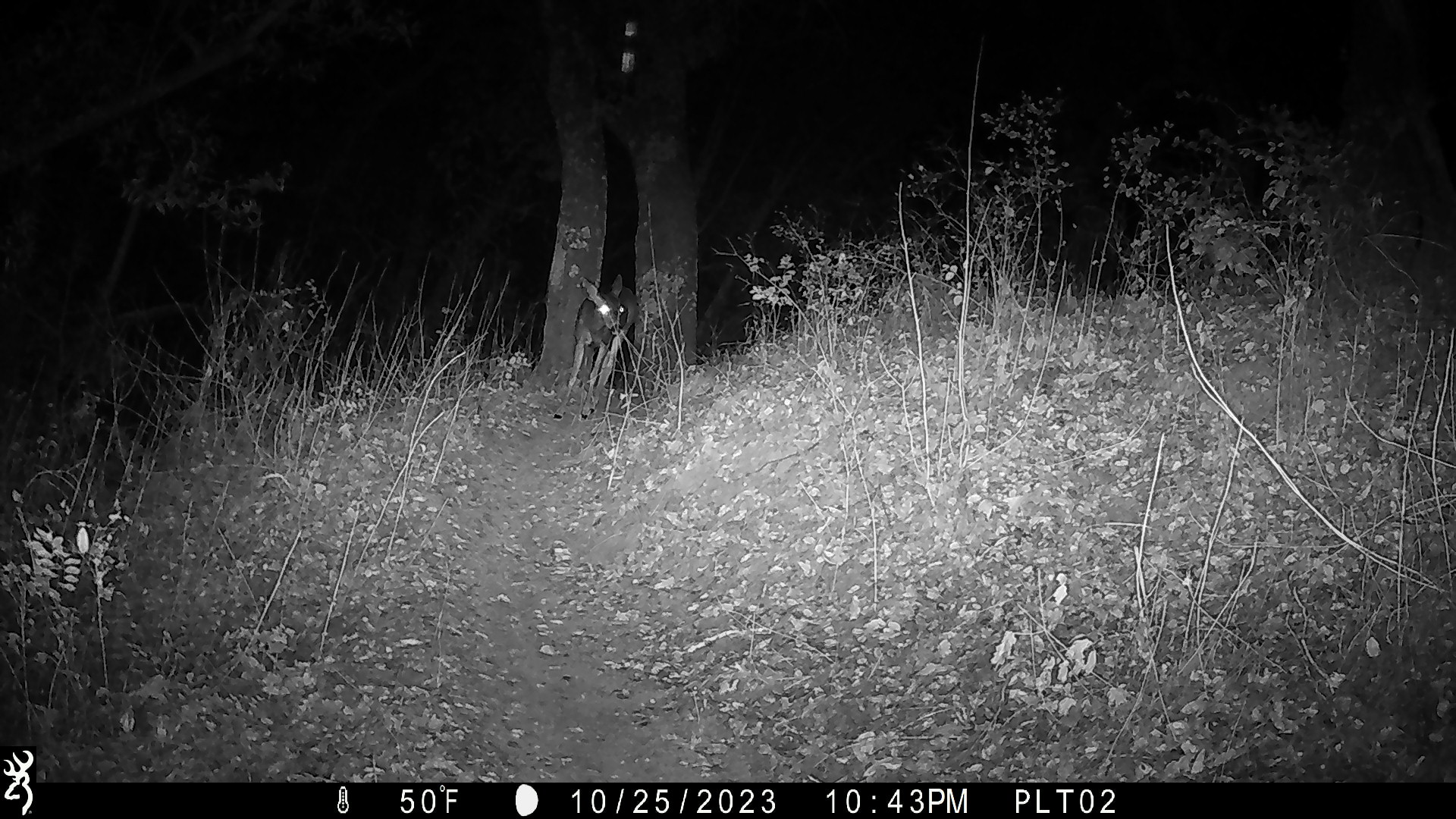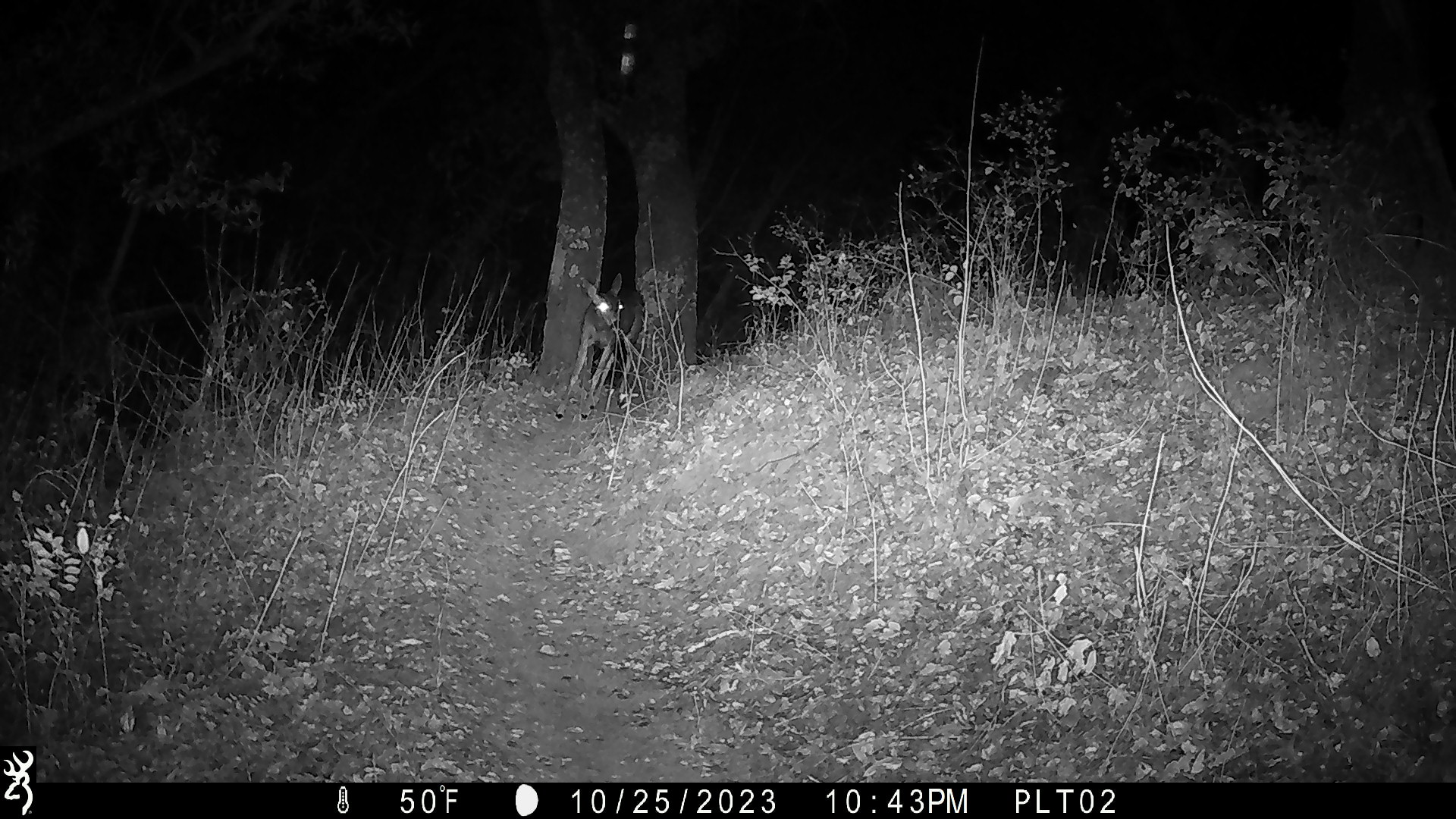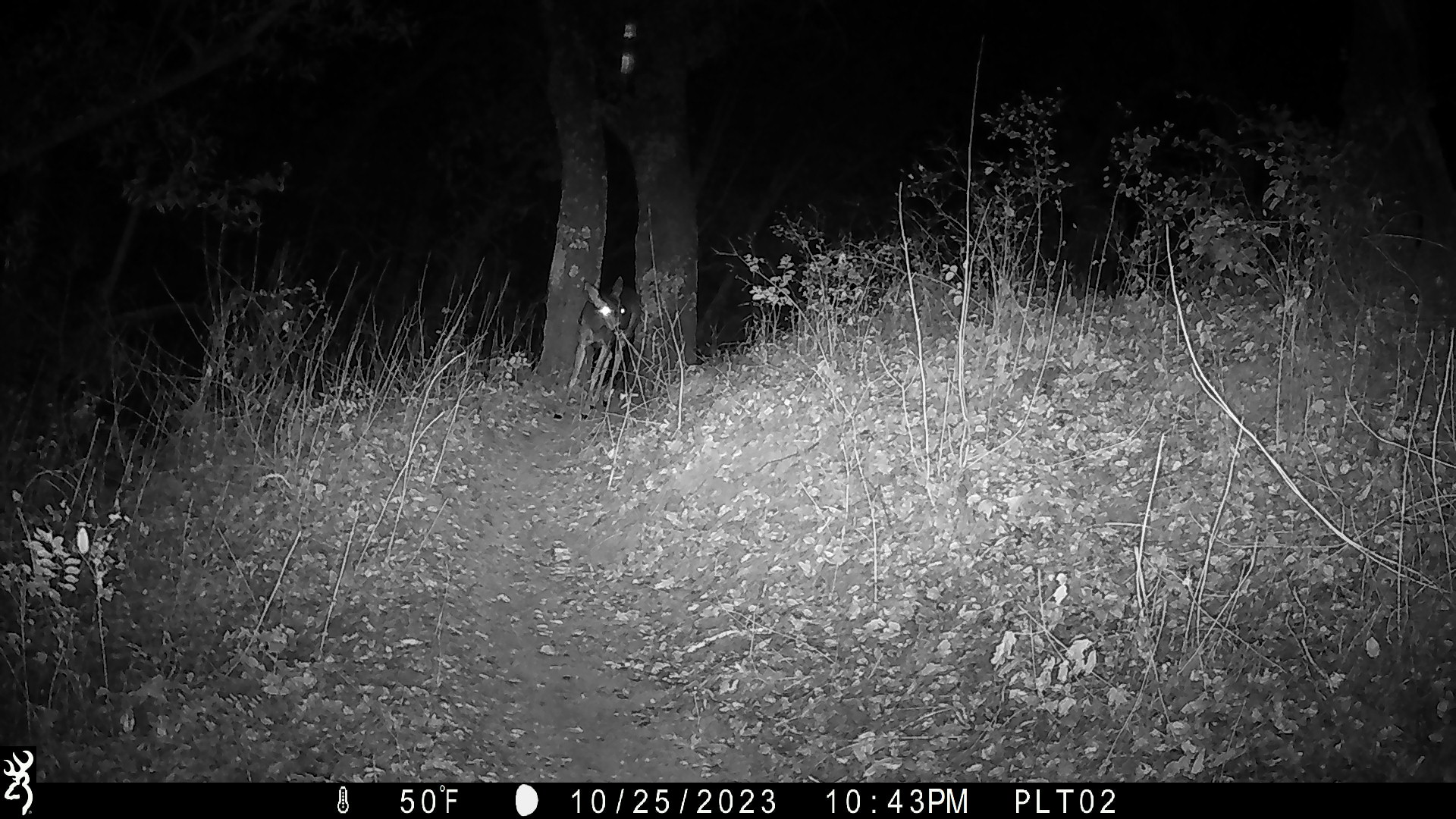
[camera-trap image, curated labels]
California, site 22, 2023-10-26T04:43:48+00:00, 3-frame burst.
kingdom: Animalia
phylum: Chordata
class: Mammalia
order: Artiodactyla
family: Cervidae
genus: Odocoileus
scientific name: Odocoileus hemionus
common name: mule deer